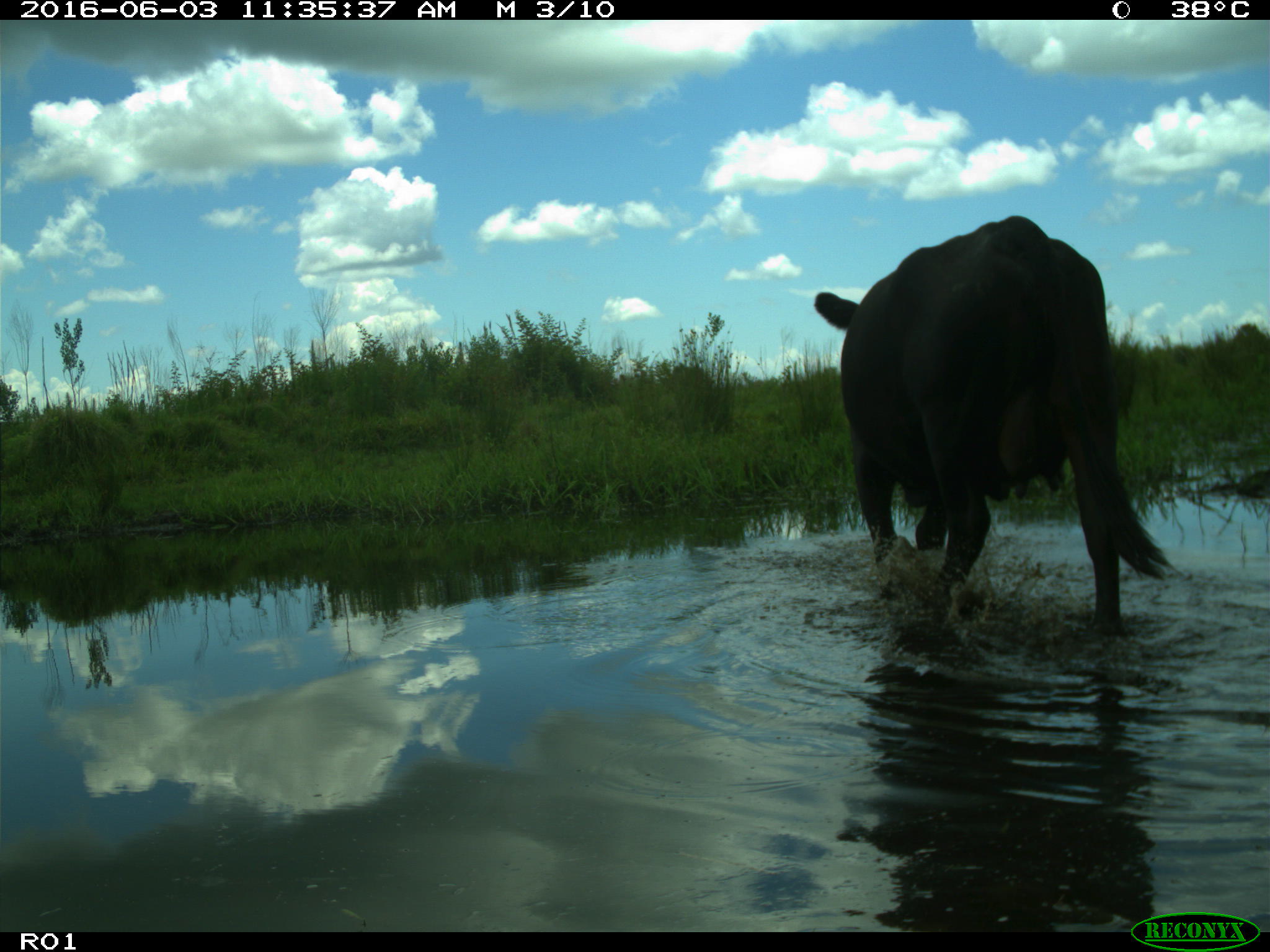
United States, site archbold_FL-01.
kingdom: Animalia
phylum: Chordata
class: Mammalia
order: Artiodactyla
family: Bovidae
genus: Bos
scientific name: Bos taurus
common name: domestic cow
Bos taurus (domestic cow).